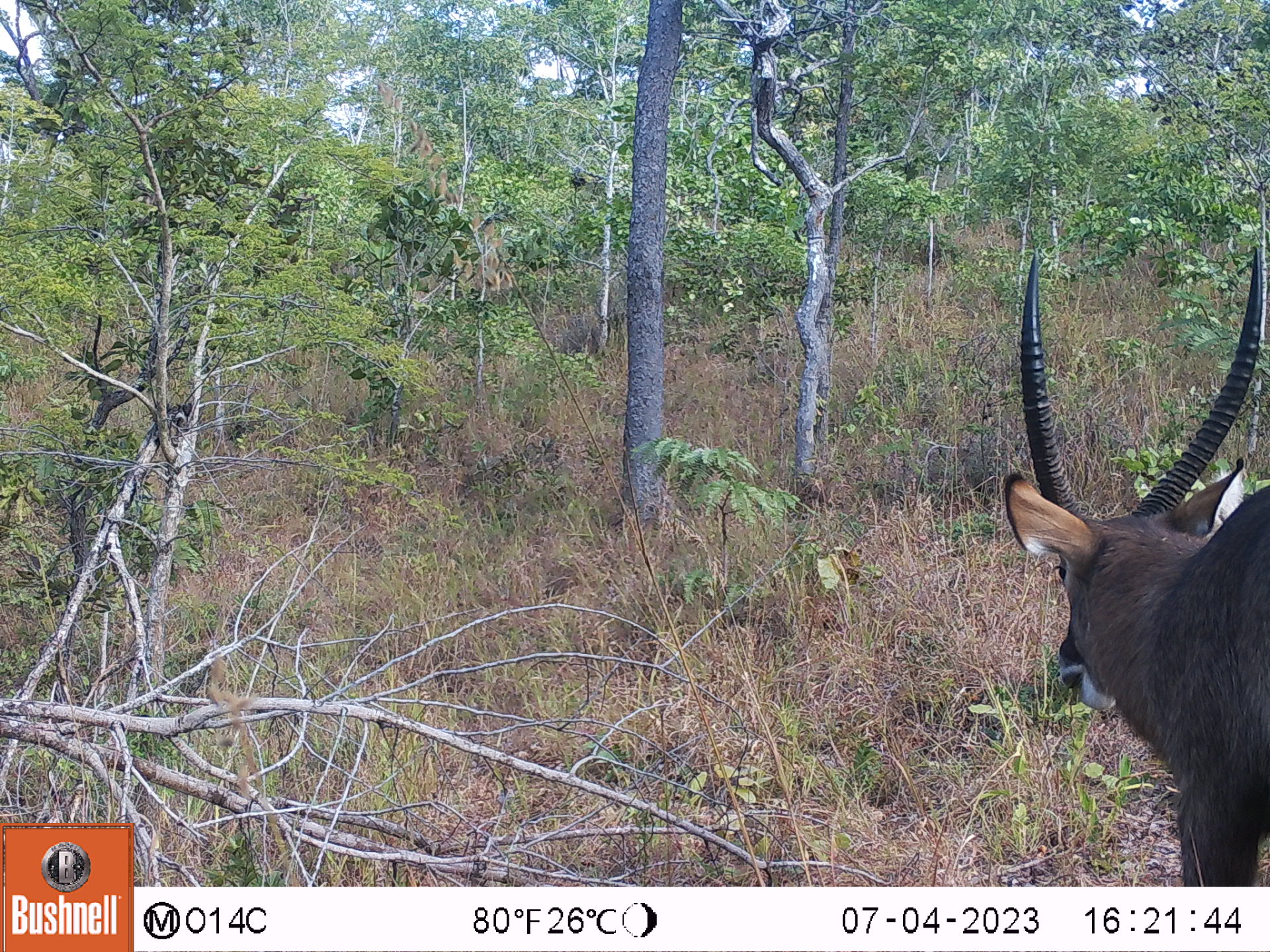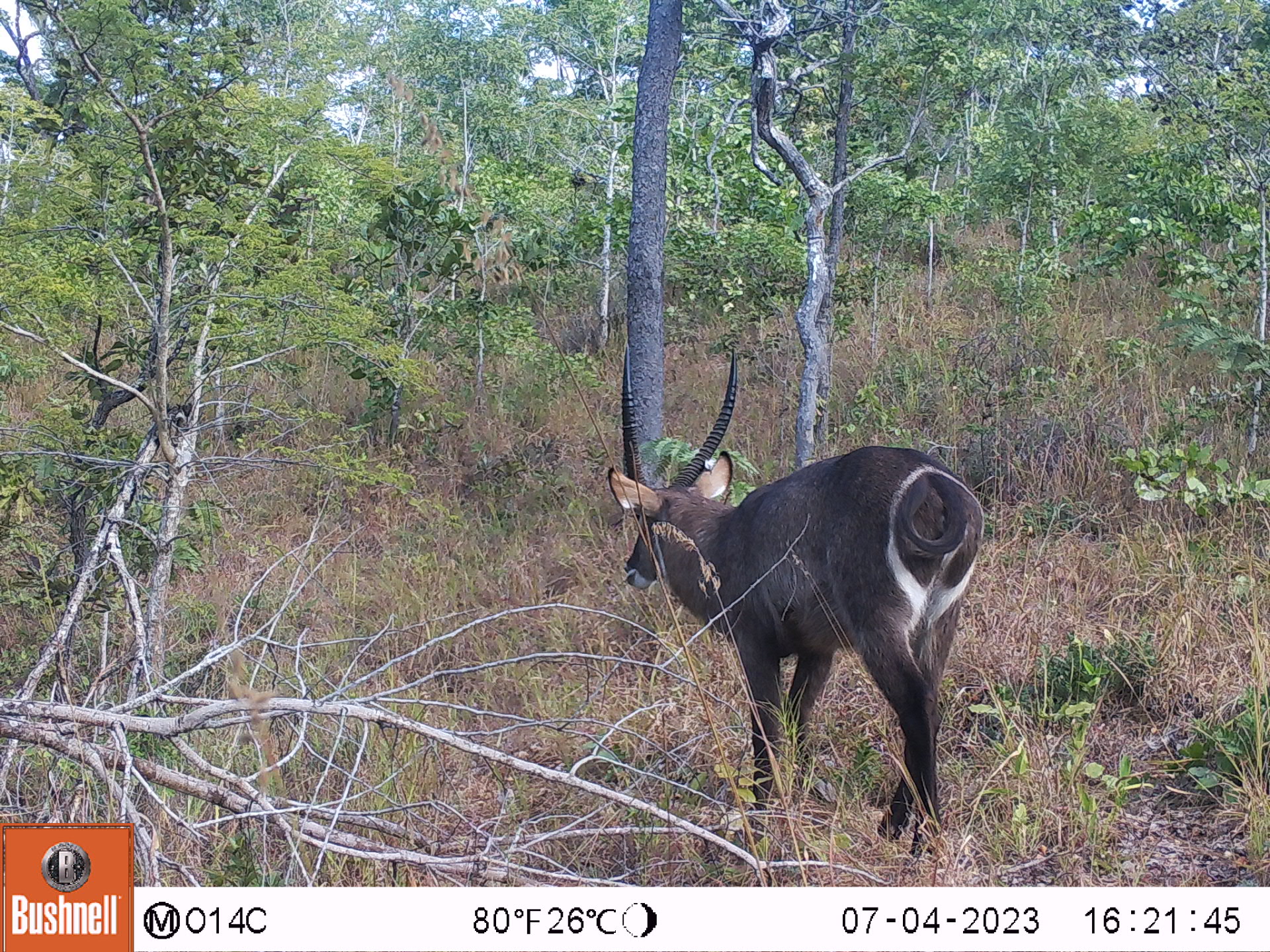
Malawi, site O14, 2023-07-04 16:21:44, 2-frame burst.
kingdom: Animalia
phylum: Chordata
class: Mammalia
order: Artiodactyla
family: Bovidae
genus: Kobus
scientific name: Kobus ellipsiprymnus ellipsiprymnus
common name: common waterbuck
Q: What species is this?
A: Common waterbuck (Kobus ellipsiprymnus ellipsiprymnus).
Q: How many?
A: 1.